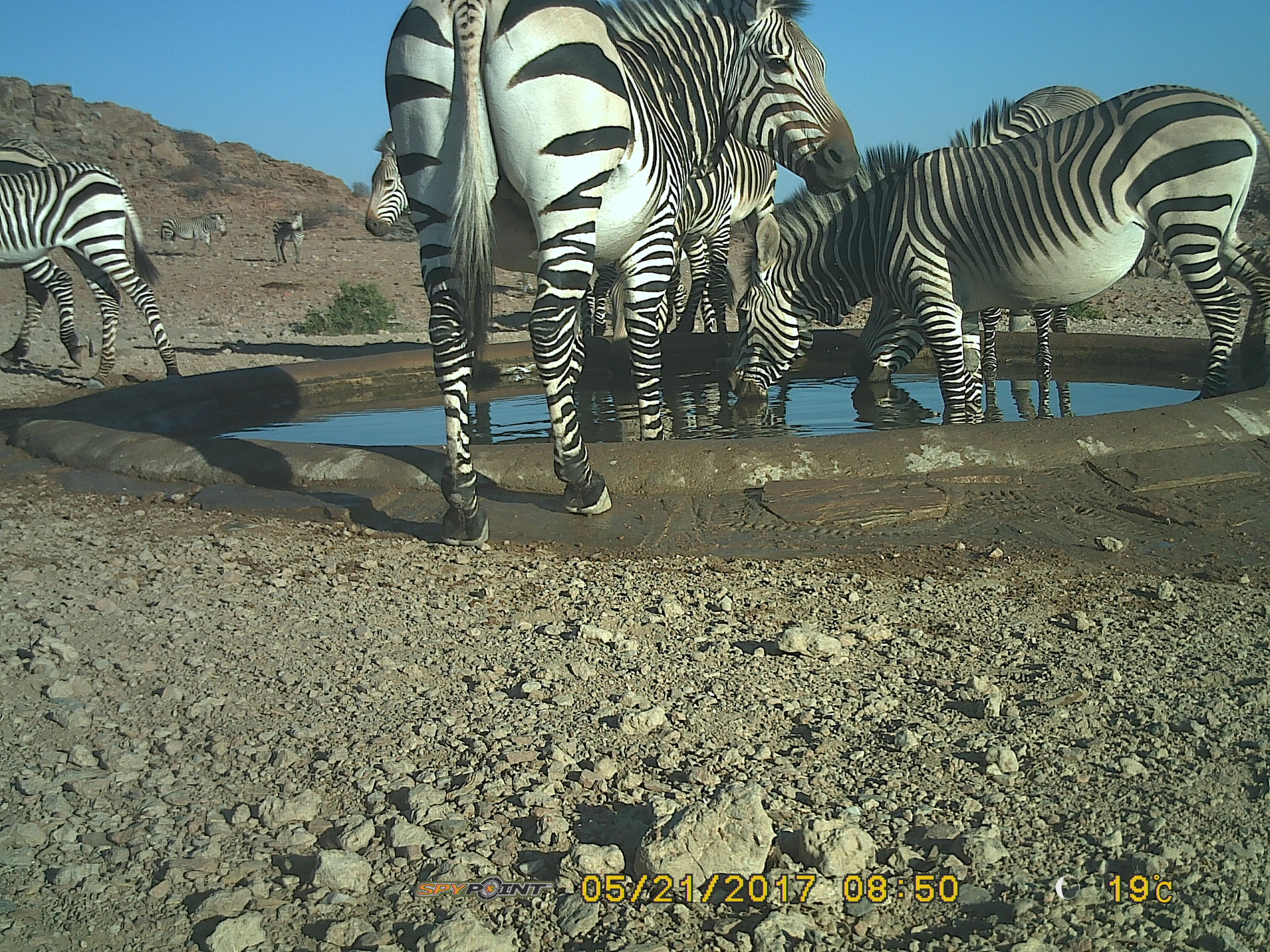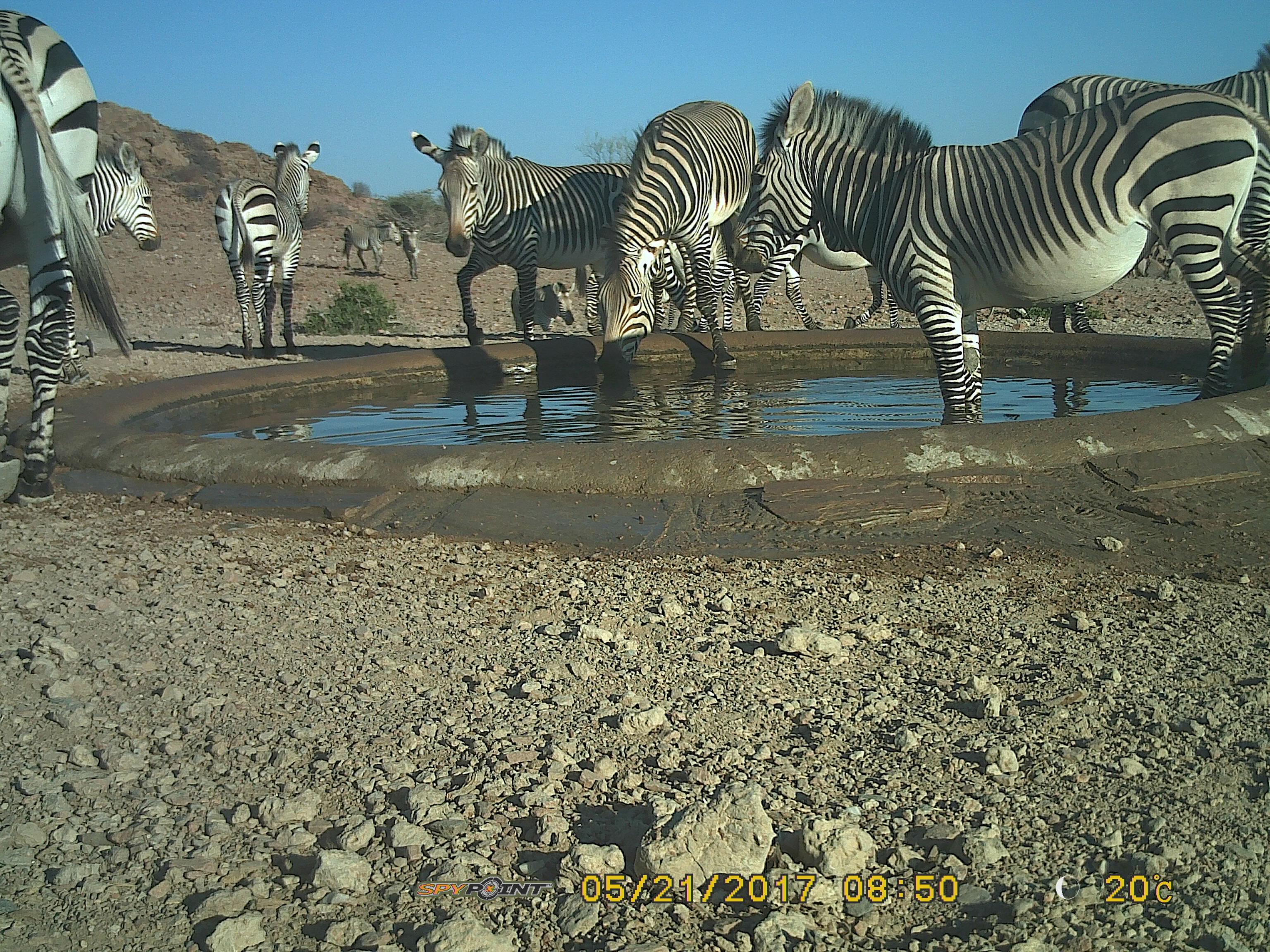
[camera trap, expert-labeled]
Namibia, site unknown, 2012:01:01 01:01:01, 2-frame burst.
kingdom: Animalia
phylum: Chordata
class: Mammalia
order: Perissodactyla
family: Equidae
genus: Equus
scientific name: Equus zebra hartmannae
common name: hartmann's mountain zebra